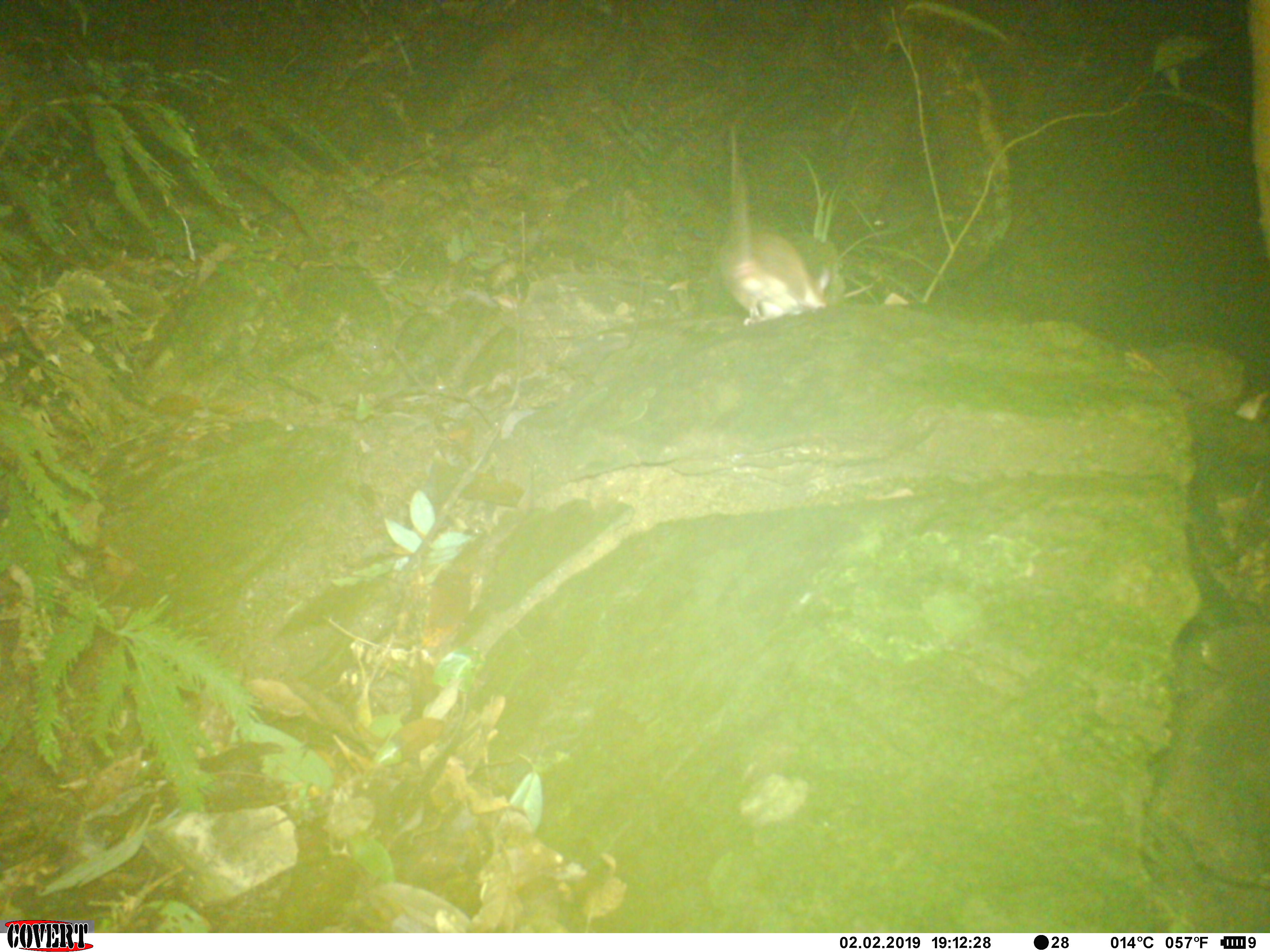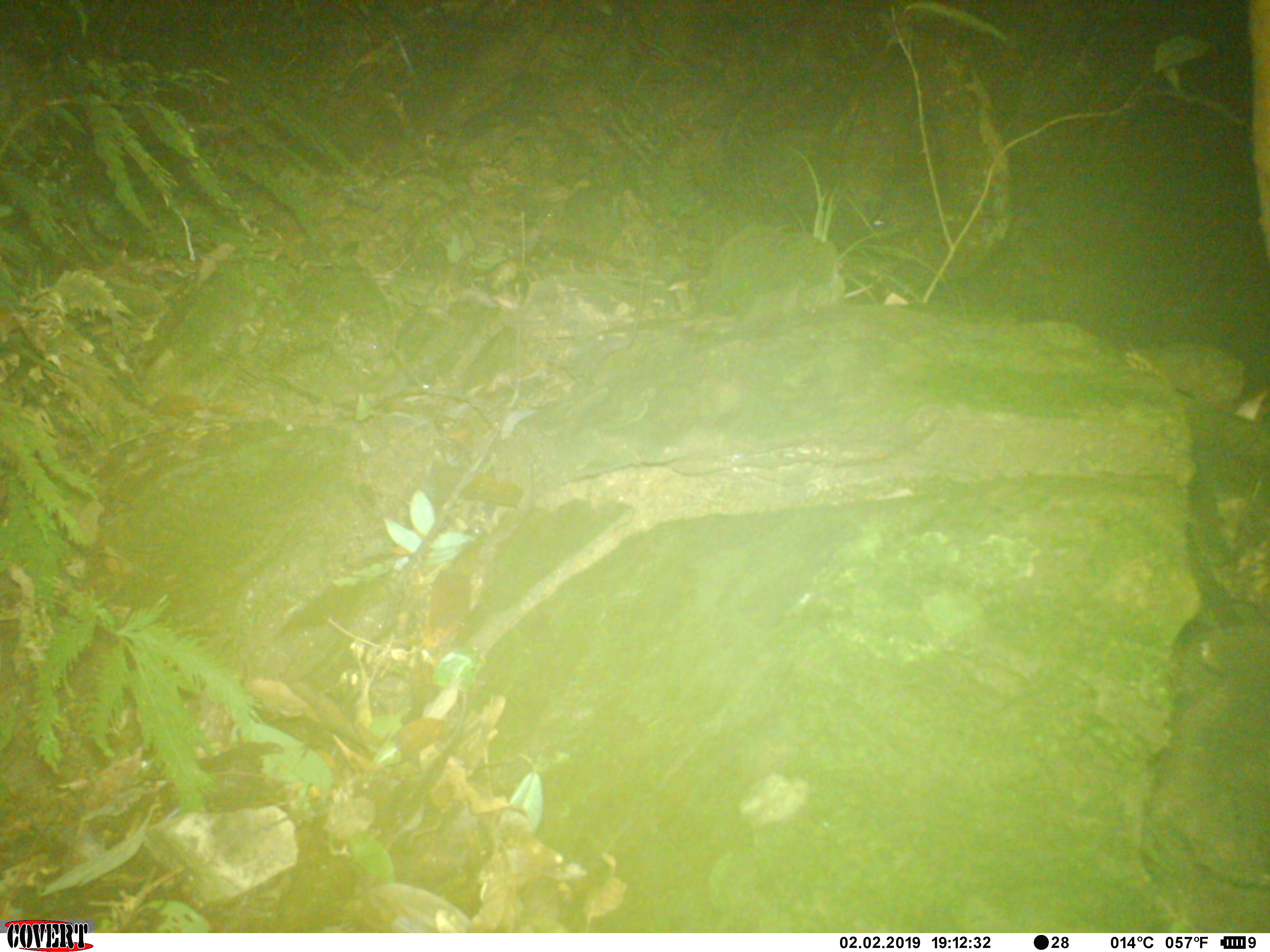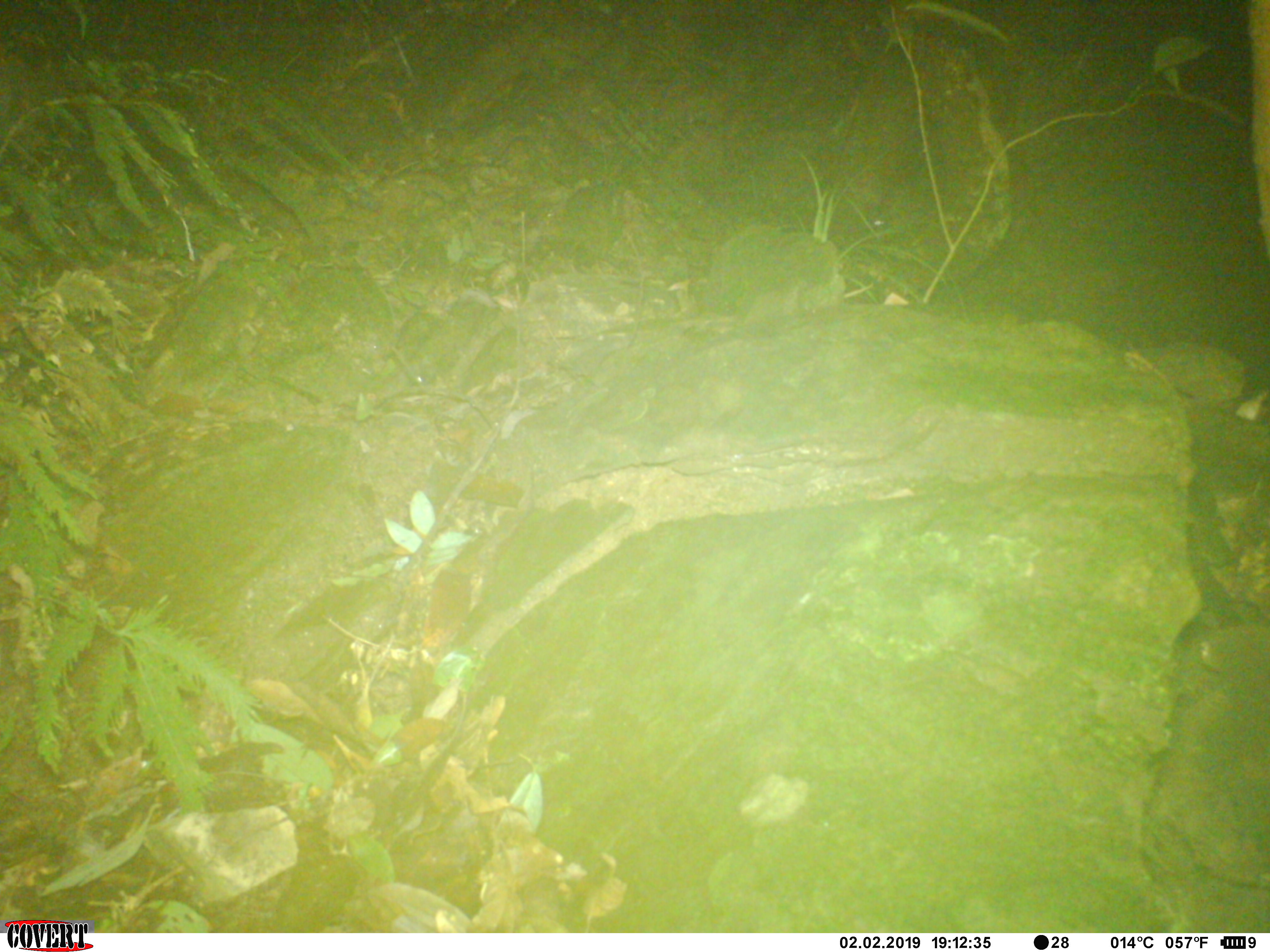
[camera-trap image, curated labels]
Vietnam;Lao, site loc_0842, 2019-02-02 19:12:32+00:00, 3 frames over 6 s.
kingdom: Animalia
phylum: Chordata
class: Mammalia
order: Rodentia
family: Muridae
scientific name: Muridae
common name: old-world mice and rats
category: unidentified murid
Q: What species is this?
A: Unidentified murid (old-world mice and rats) (Muridae).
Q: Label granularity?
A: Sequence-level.